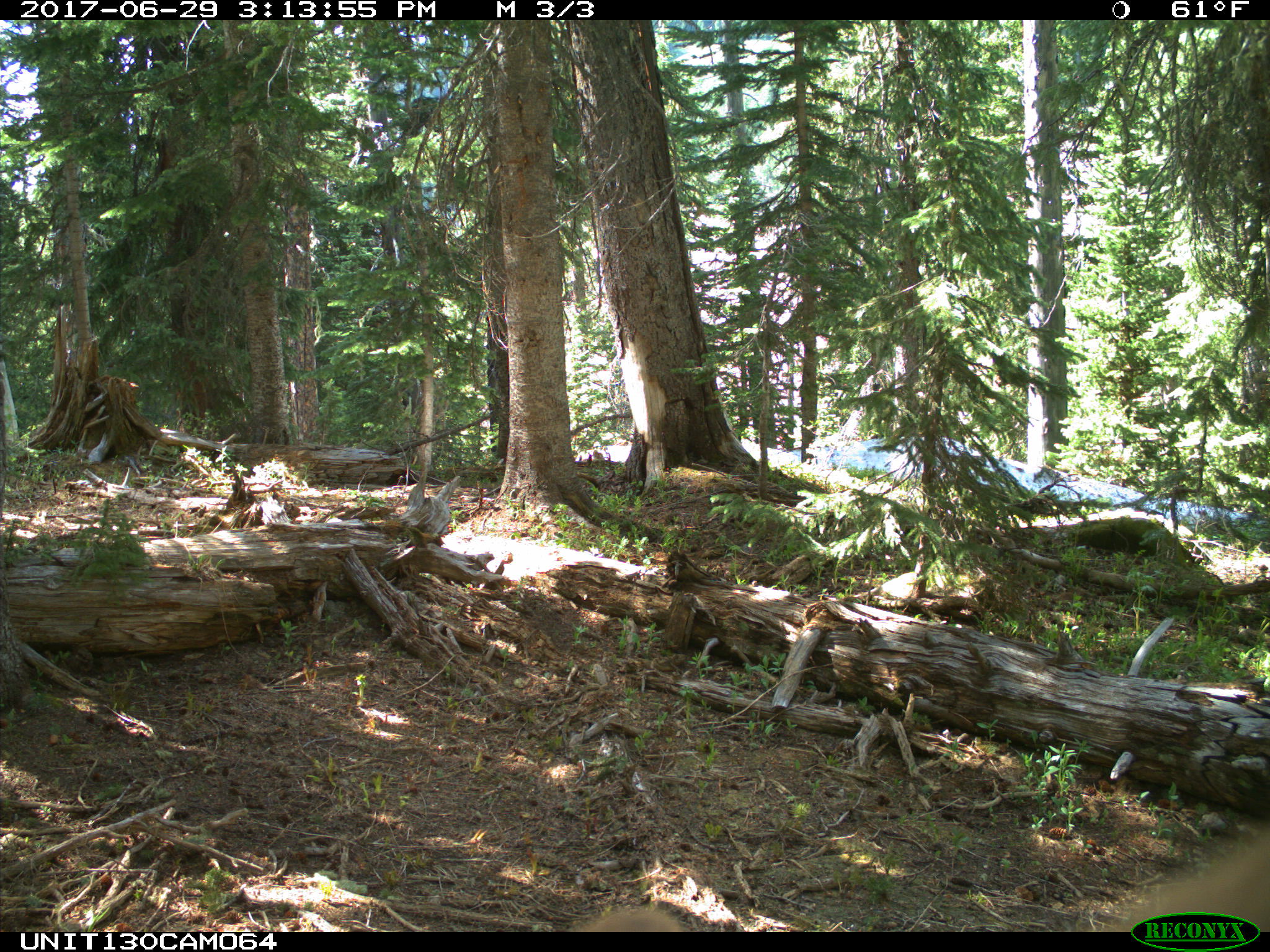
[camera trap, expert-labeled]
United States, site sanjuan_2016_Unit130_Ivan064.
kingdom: Animalia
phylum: Chordata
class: Mammalia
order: Carnivora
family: Ursidae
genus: Ursus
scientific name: Ursus americanus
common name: american black bear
Ursus americanus (american black bear).